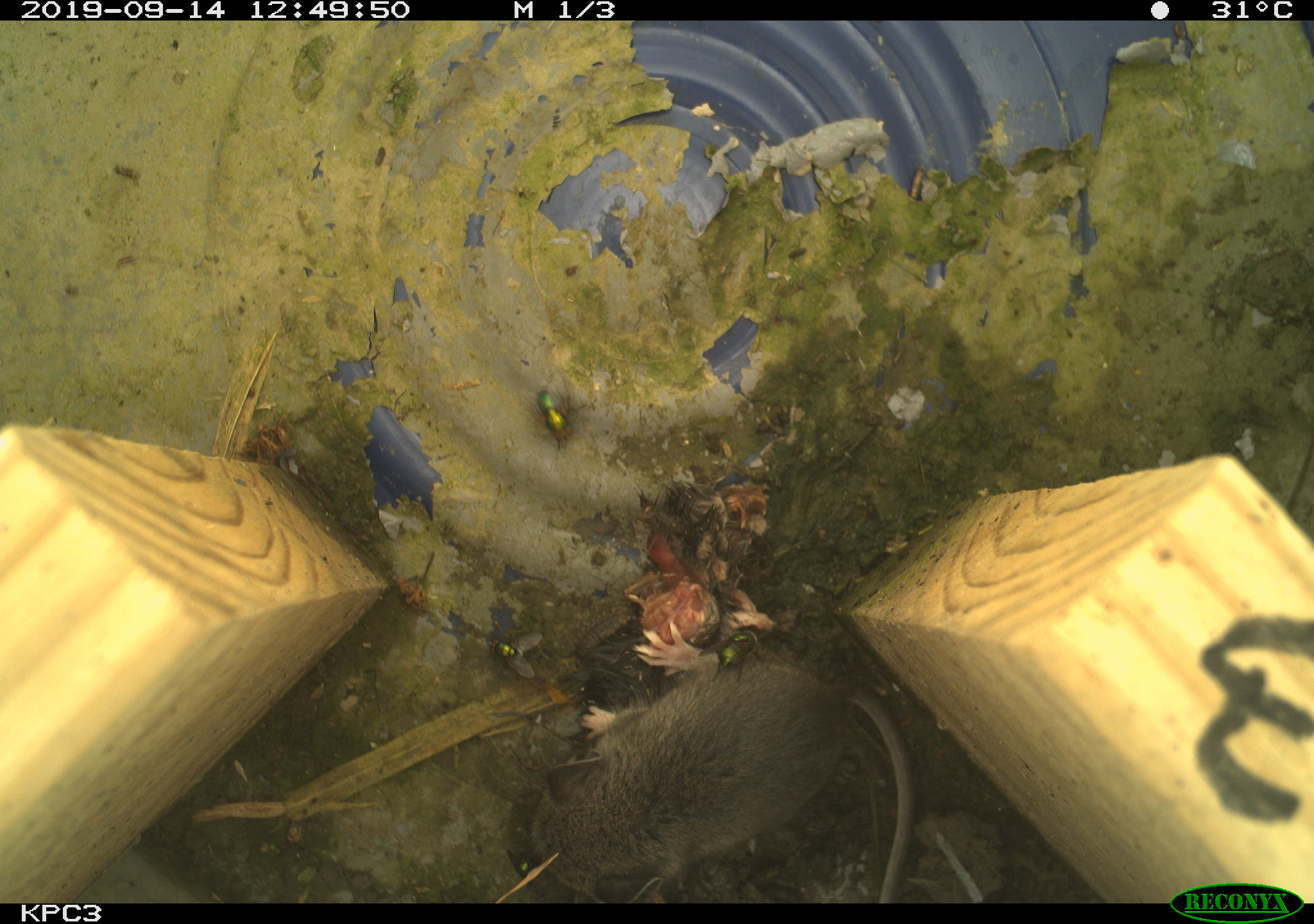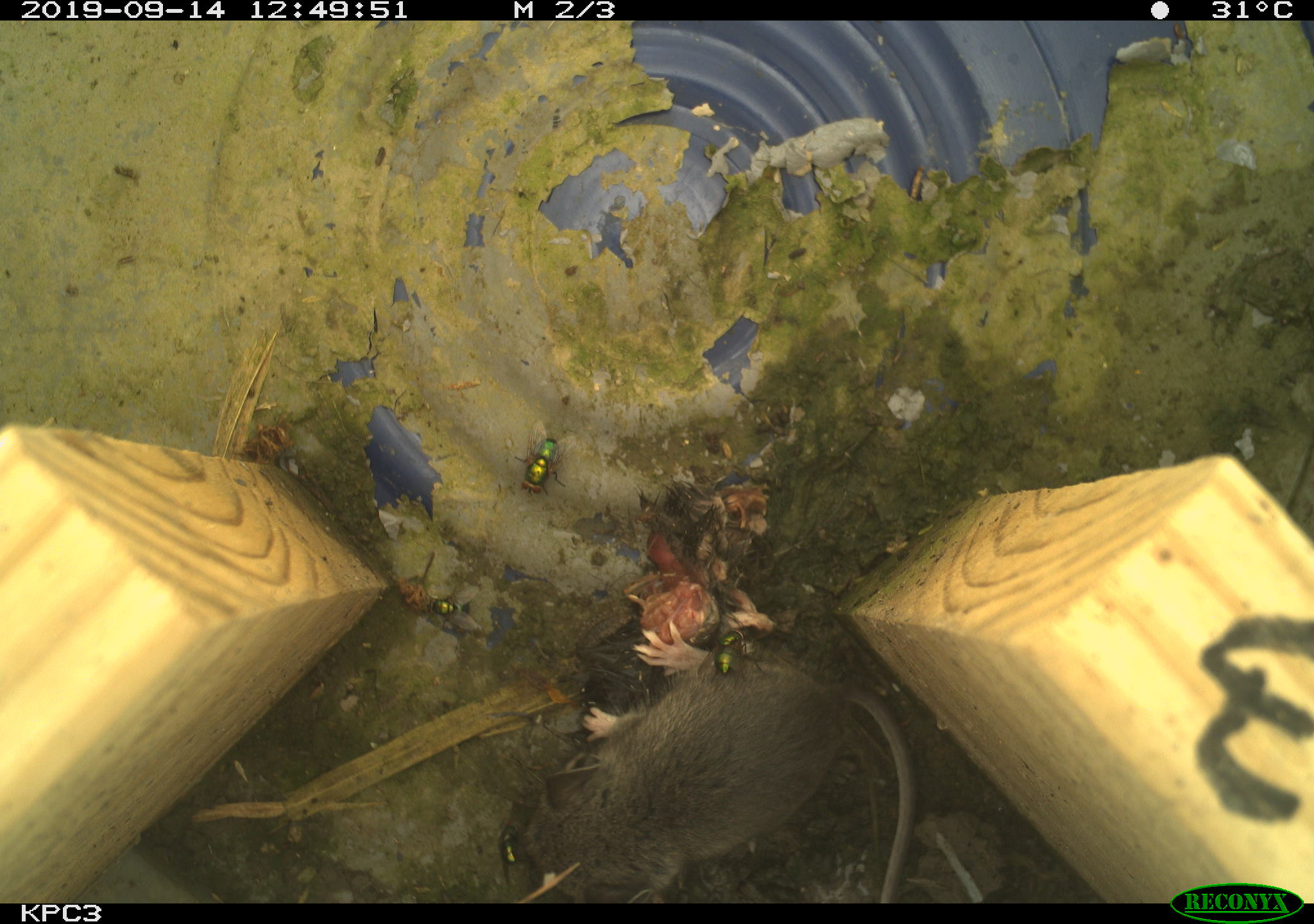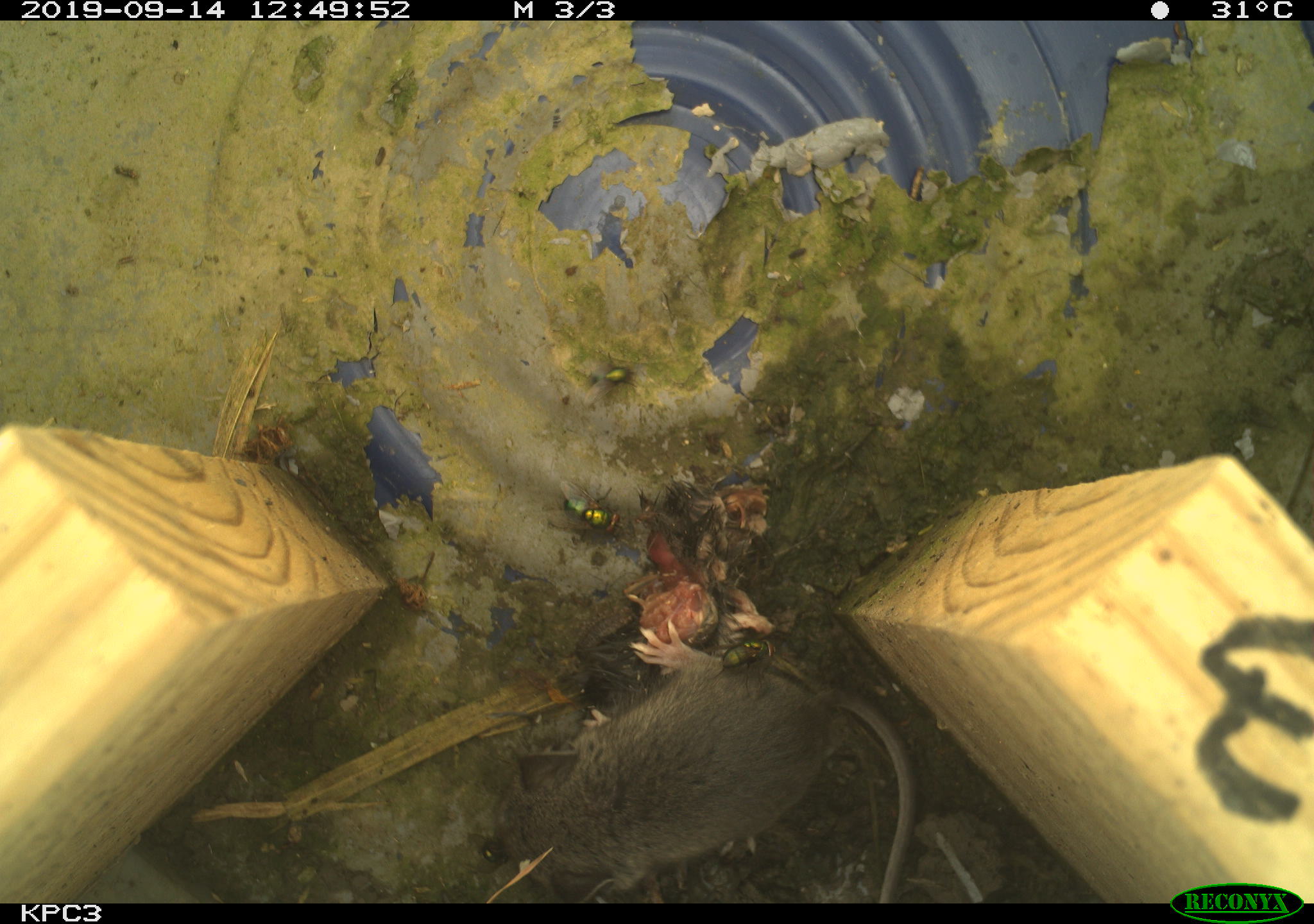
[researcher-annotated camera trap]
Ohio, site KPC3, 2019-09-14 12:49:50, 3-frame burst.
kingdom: Animalia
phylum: Chordata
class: Mammalia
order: Rodentia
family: Cricetidae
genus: Peromyscus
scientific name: Peromyscus leucopus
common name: white-footed mouse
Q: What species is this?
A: White-footed mouse (Peromyscus leucopus).